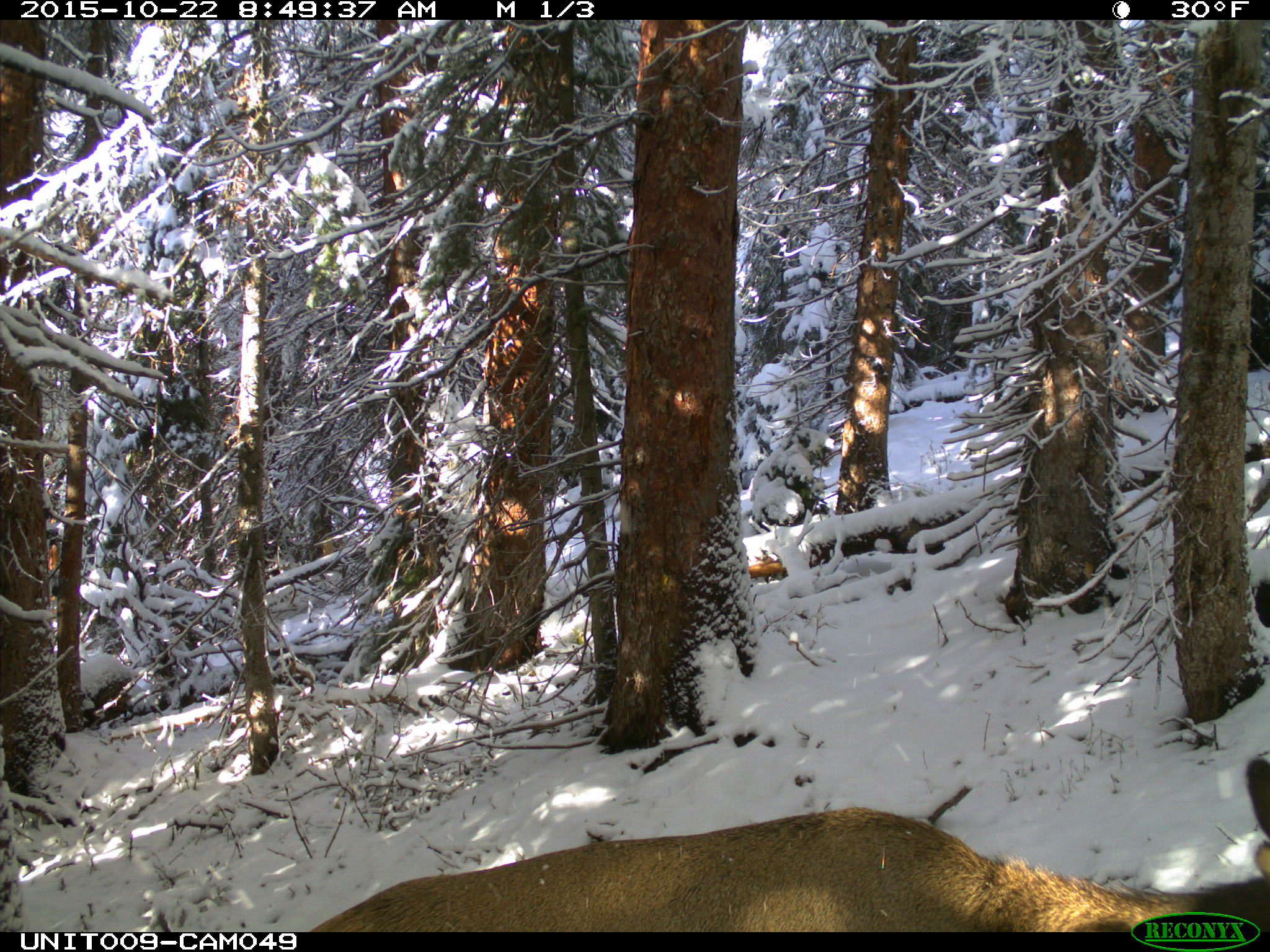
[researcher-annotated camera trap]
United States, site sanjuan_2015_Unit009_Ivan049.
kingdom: Animalia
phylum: Chordata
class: Mammalia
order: Artiodactyla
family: Cervidae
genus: Cervus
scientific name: Cervus elaphus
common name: red deer